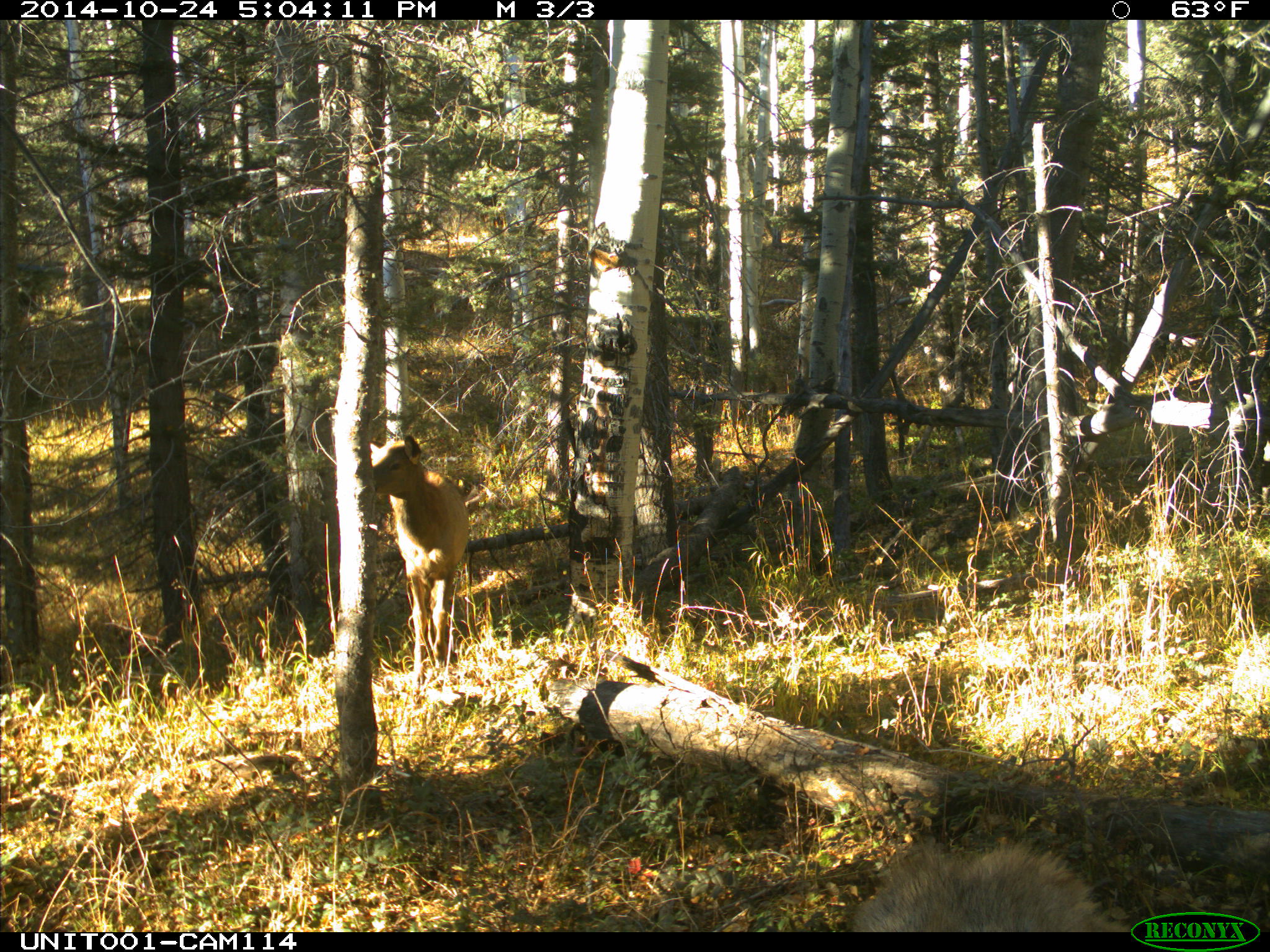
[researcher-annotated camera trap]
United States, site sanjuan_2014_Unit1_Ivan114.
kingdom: Animalia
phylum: Chordata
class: Mammalia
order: Artiodactyla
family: Cervidae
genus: Cervus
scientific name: Cervus elaphus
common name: red deer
Cervus elaphus (red deer).